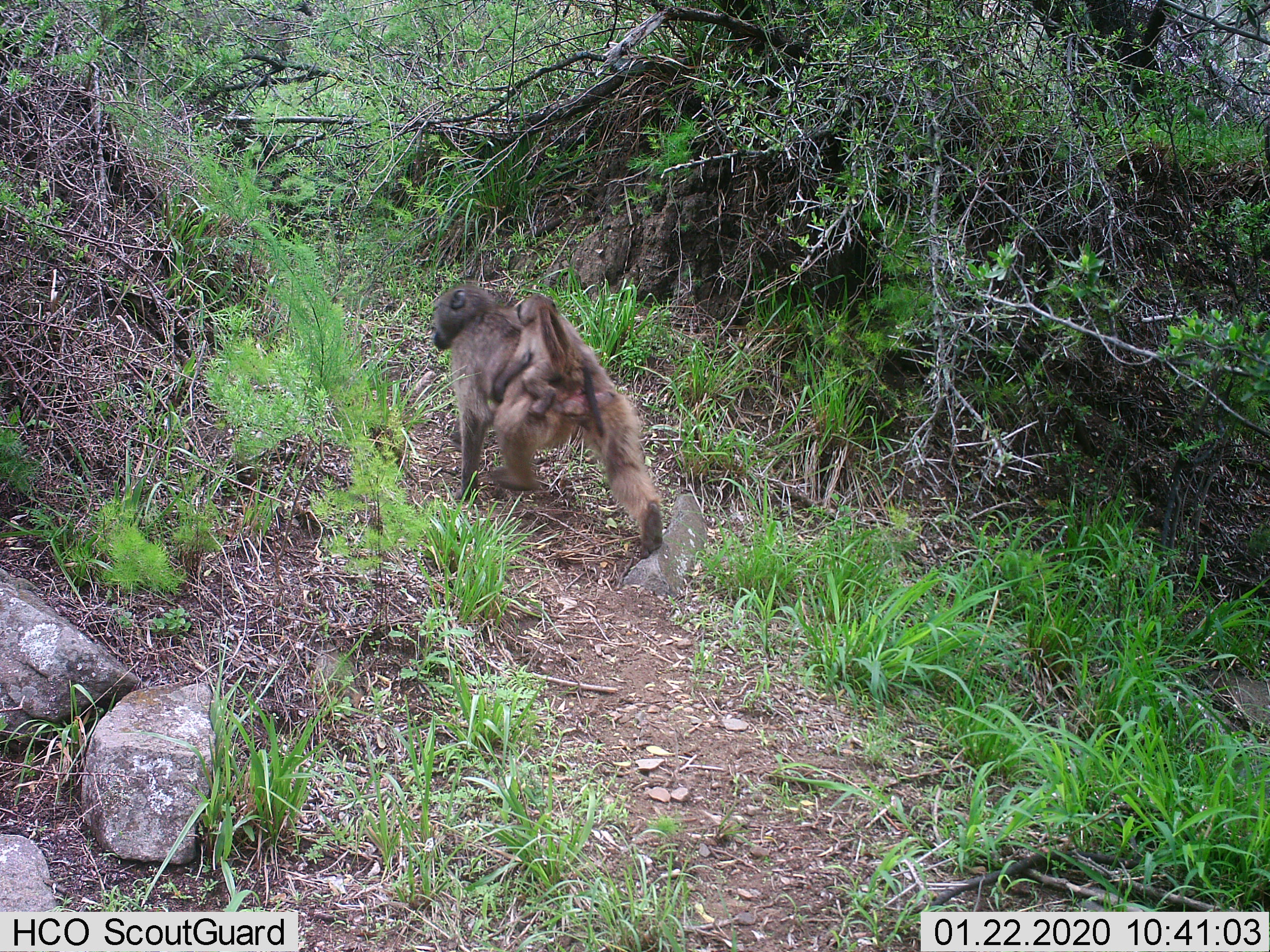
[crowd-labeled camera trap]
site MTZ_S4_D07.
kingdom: Animalia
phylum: Chordata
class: Mammalia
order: Primates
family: Cercopithecidae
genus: Papio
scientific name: Papio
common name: baboon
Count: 2.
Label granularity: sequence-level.